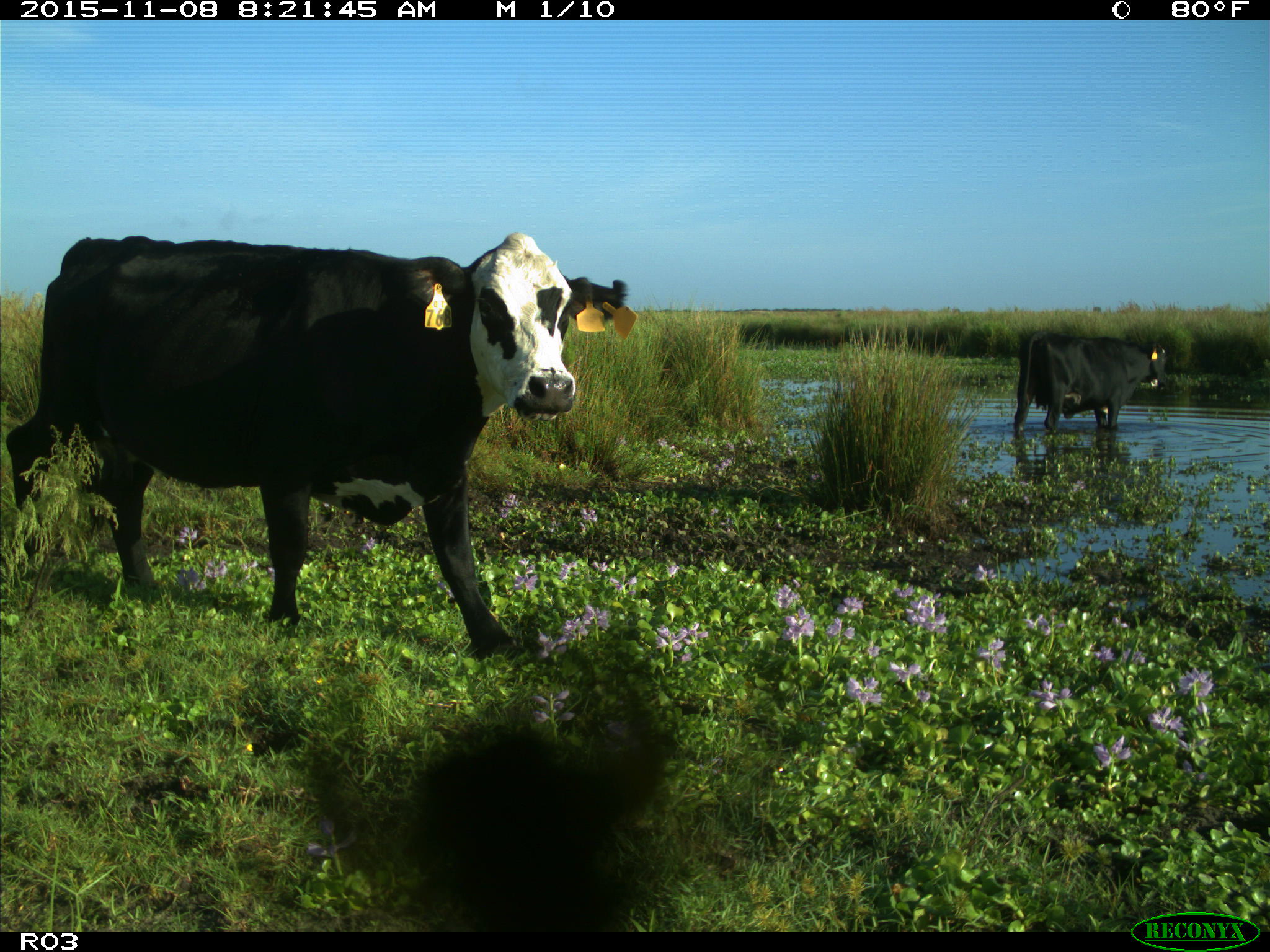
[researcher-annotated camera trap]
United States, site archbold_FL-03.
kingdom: Animalia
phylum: Chordata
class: Mammalia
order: Artiodactyla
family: Bovidae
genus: Bos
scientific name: Bos taurus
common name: domestic cow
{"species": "Bos taurus (domestic cow)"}